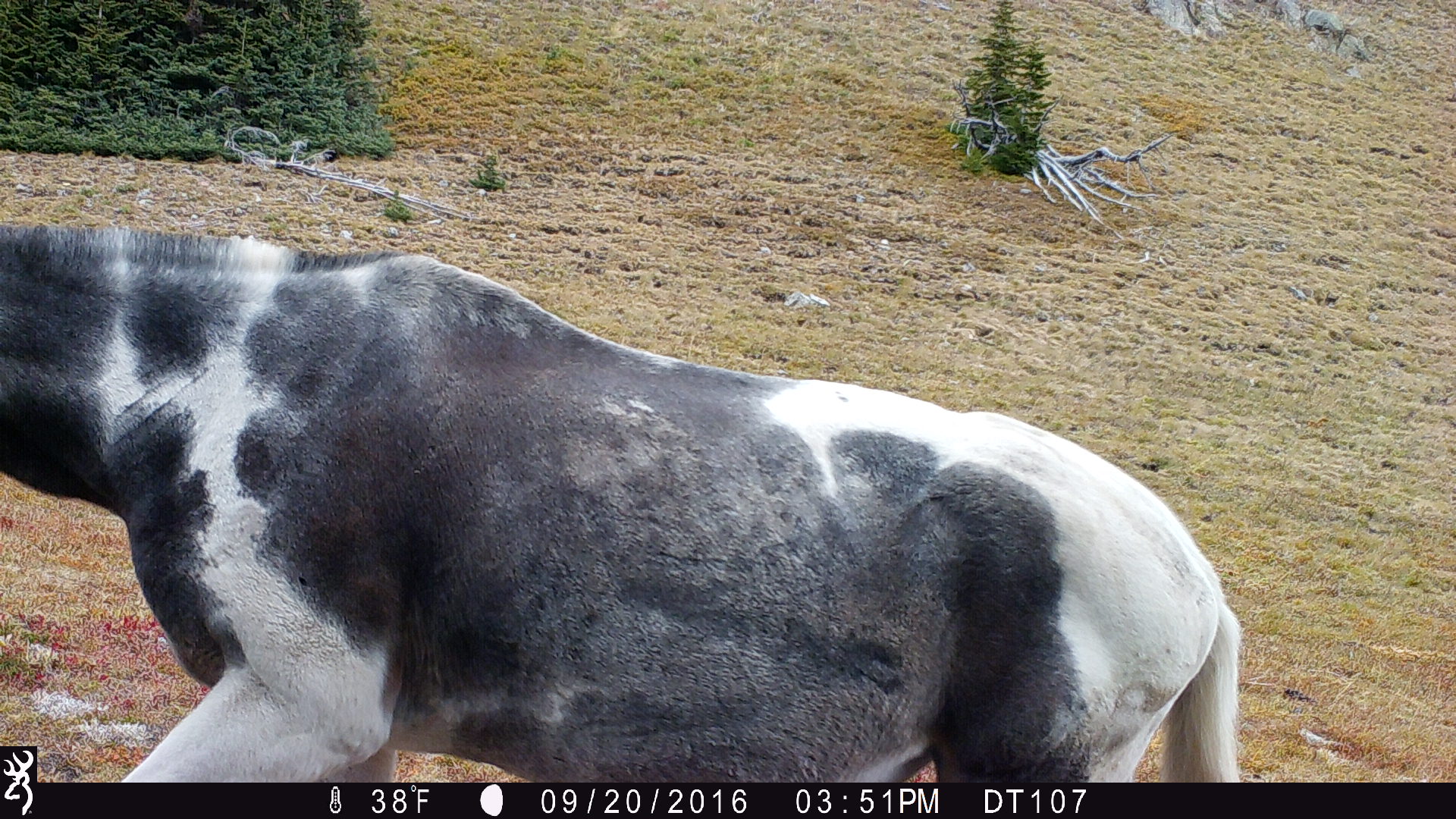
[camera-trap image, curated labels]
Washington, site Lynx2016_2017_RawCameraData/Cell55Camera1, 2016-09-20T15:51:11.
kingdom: Animalia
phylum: Chordata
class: Mammalia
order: Perissodactyla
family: Equidae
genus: Equus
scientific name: Equus caballus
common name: domestic horse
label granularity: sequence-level